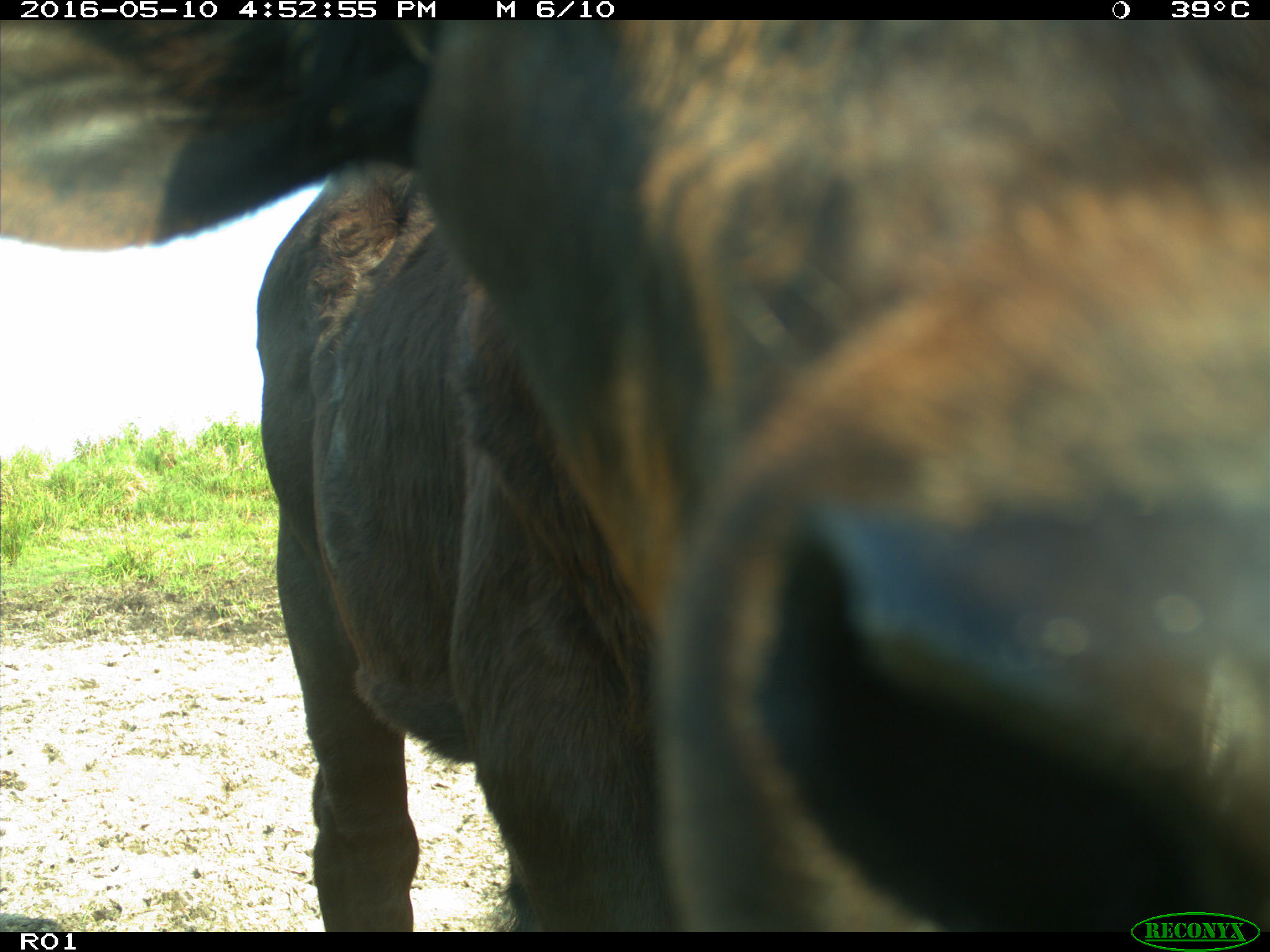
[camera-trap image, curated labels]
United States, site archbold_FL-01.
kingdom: Animalia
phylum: Chordata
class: Mammalia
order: Artiodactyla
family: Bovidae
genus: Bos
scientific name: Bos taurus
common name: domestic cow